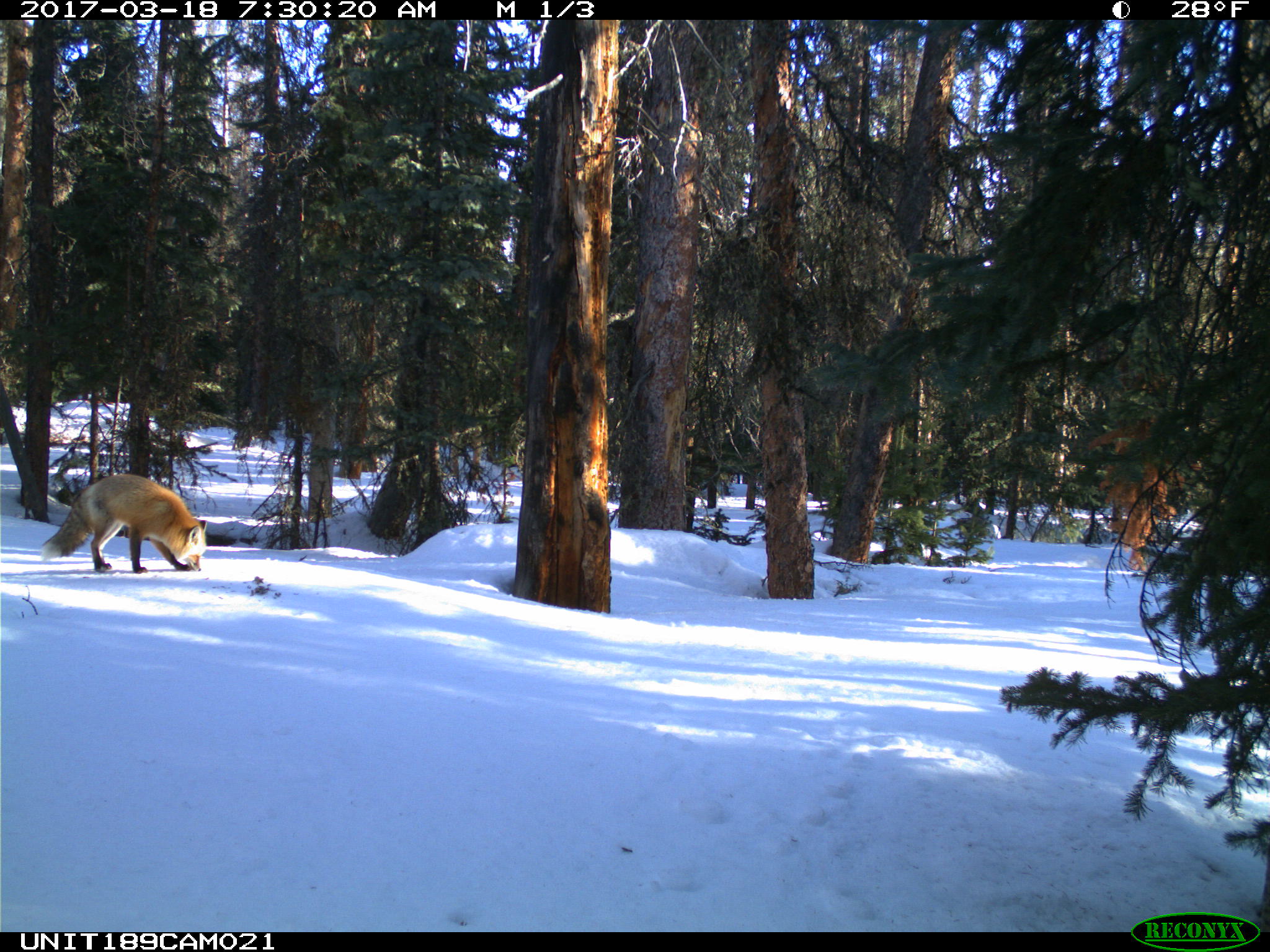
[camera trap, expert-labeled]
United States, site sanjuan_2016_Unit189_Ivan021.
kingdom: Animalia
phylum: Chordata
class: Mammalia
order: Carnivora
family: Canidae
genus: Vulpes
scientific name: Vulpes vulpes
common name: red fox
Vulpes vulpes (red fox).